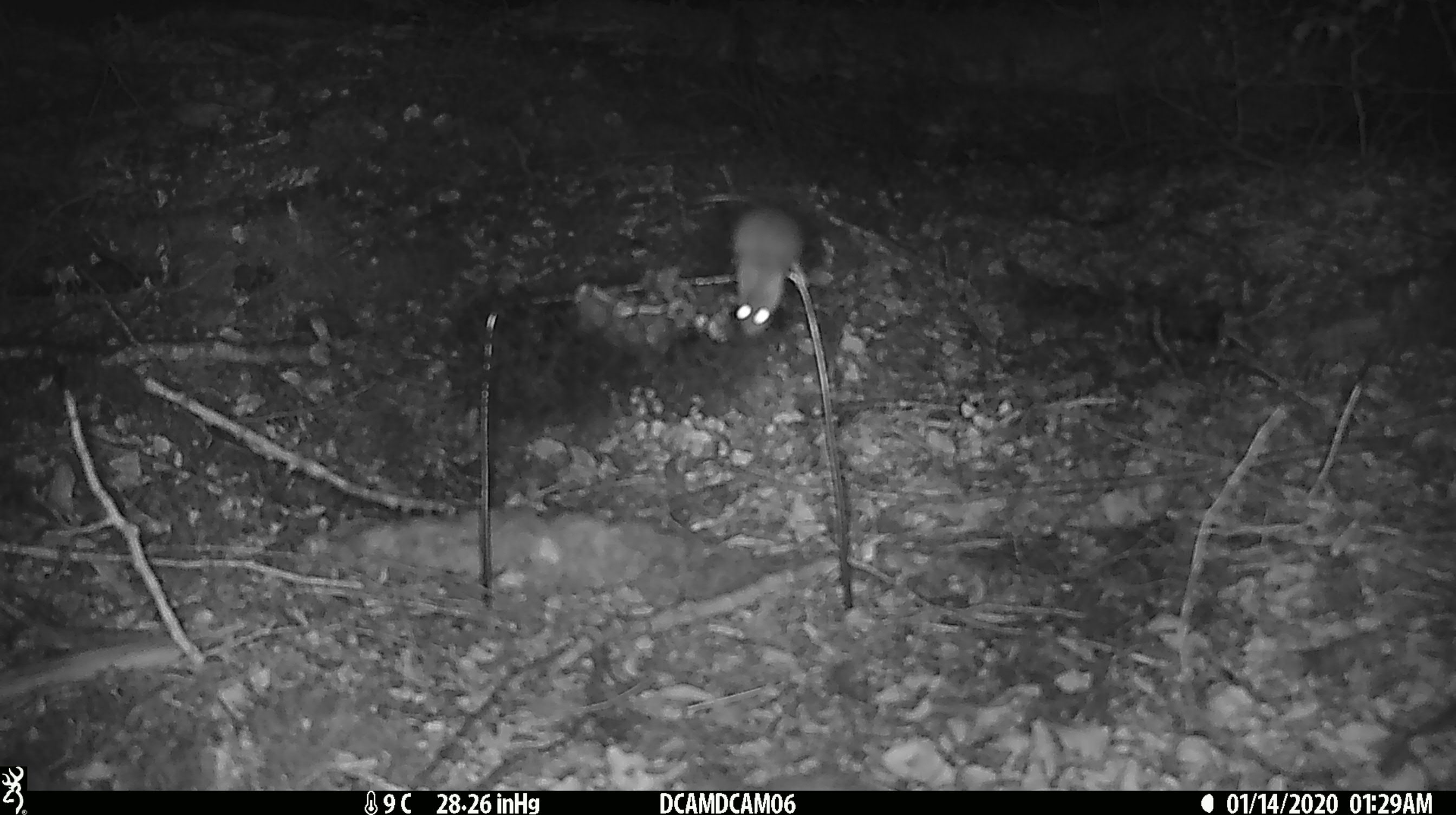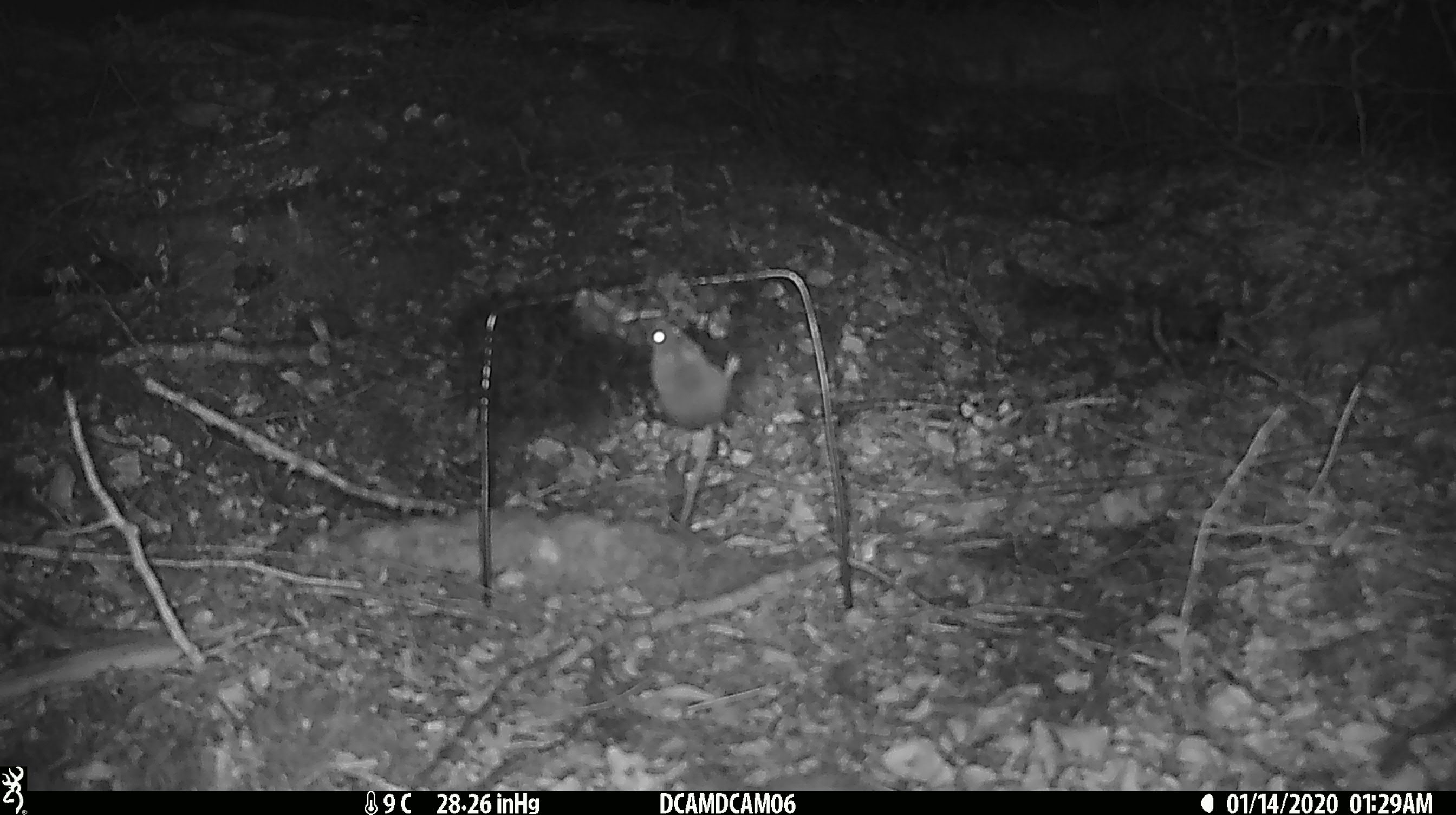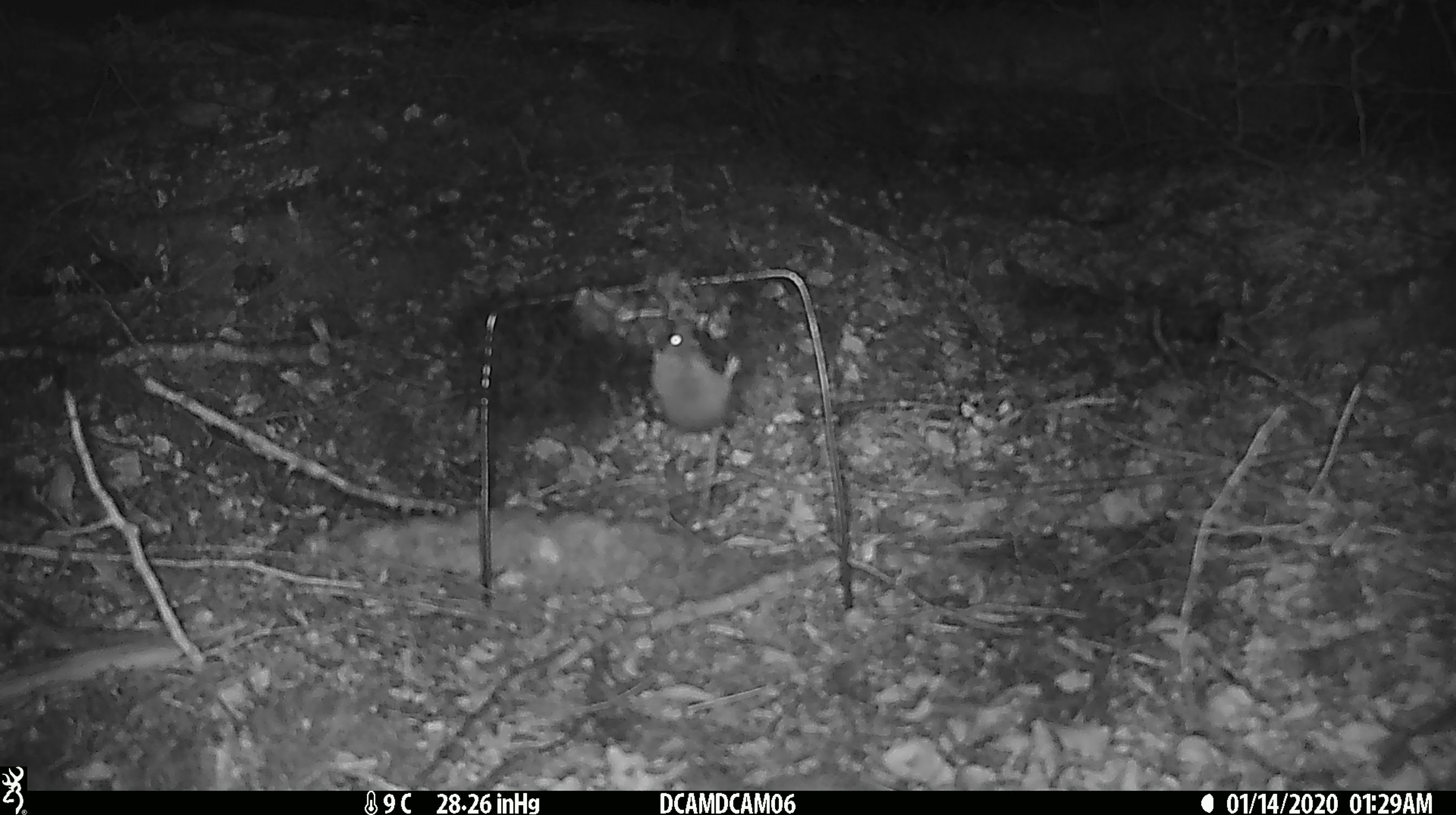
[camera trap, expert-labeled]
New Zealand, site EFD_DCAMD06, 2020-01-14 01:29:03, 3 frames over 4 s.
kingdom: Animalia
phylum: Chordata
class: Mammalia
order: Rodentia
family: Muridae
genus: Mus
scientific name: Mus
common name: mouse